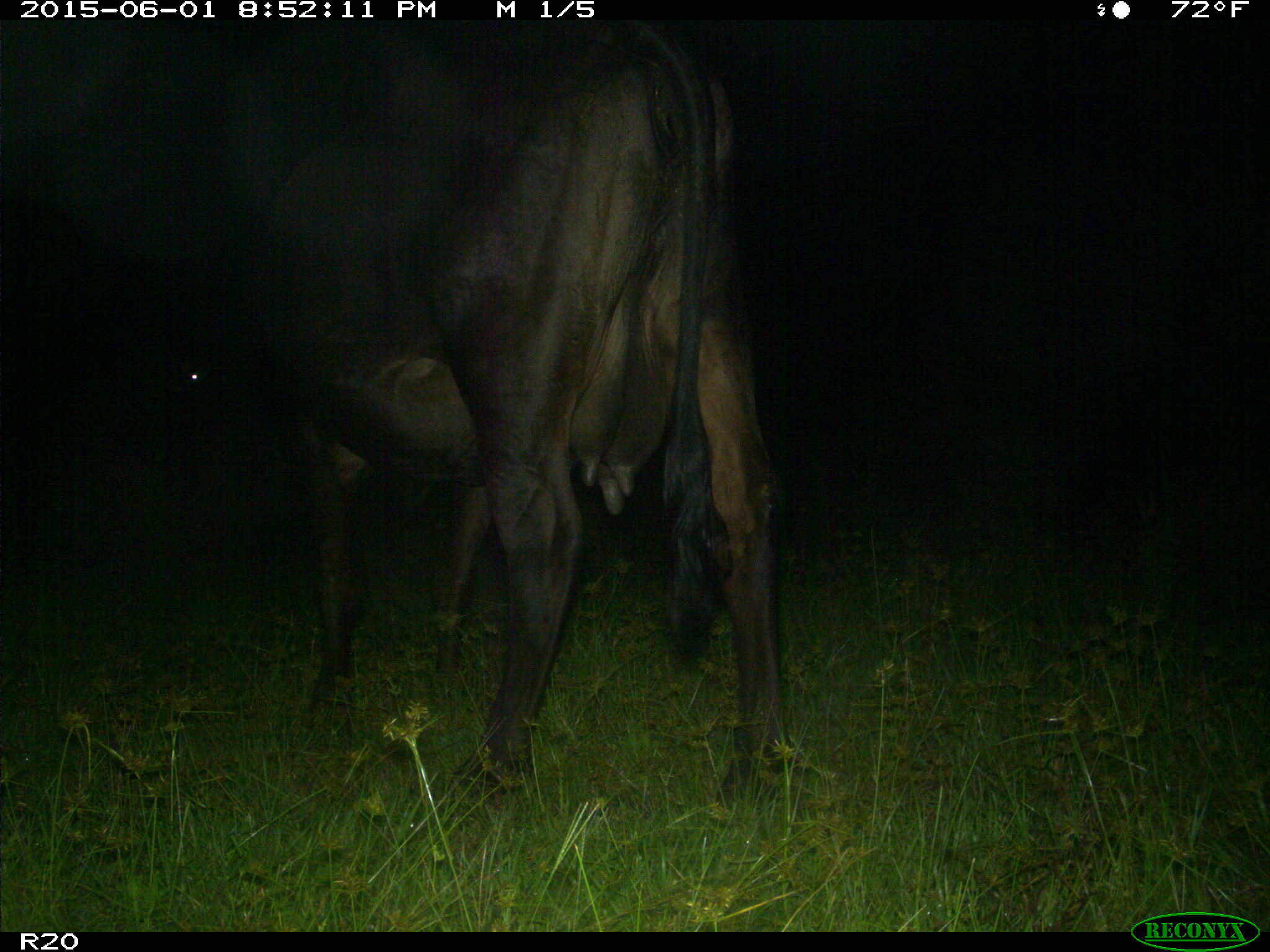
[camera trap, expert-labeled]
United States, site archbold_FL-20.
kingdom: Animalia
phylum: Chordata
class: Mammalia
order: Artiodactyla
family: Bovidae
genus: Bos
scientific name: Bos taurus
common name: domestic cow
Bos taurus (domestic cow).